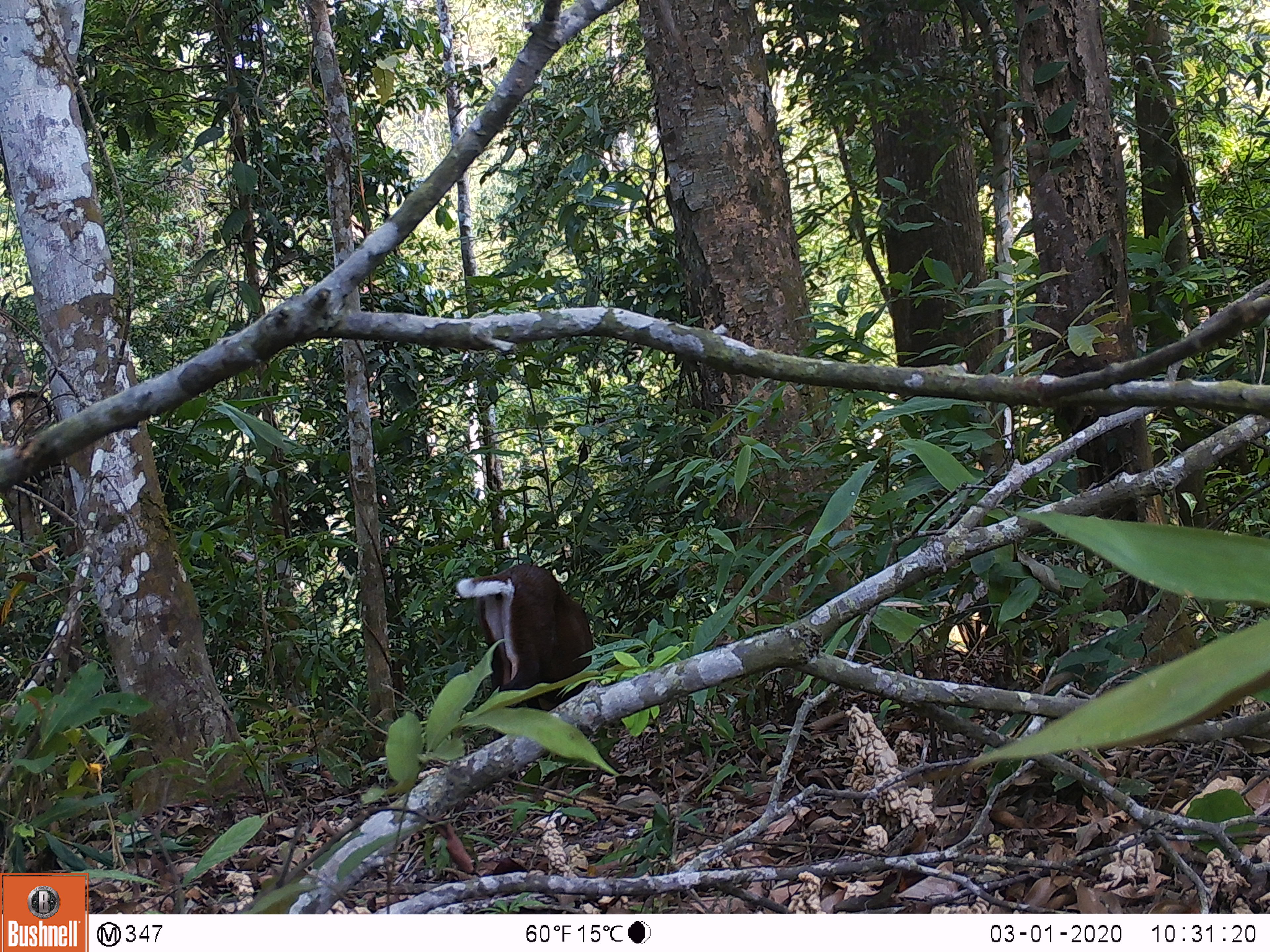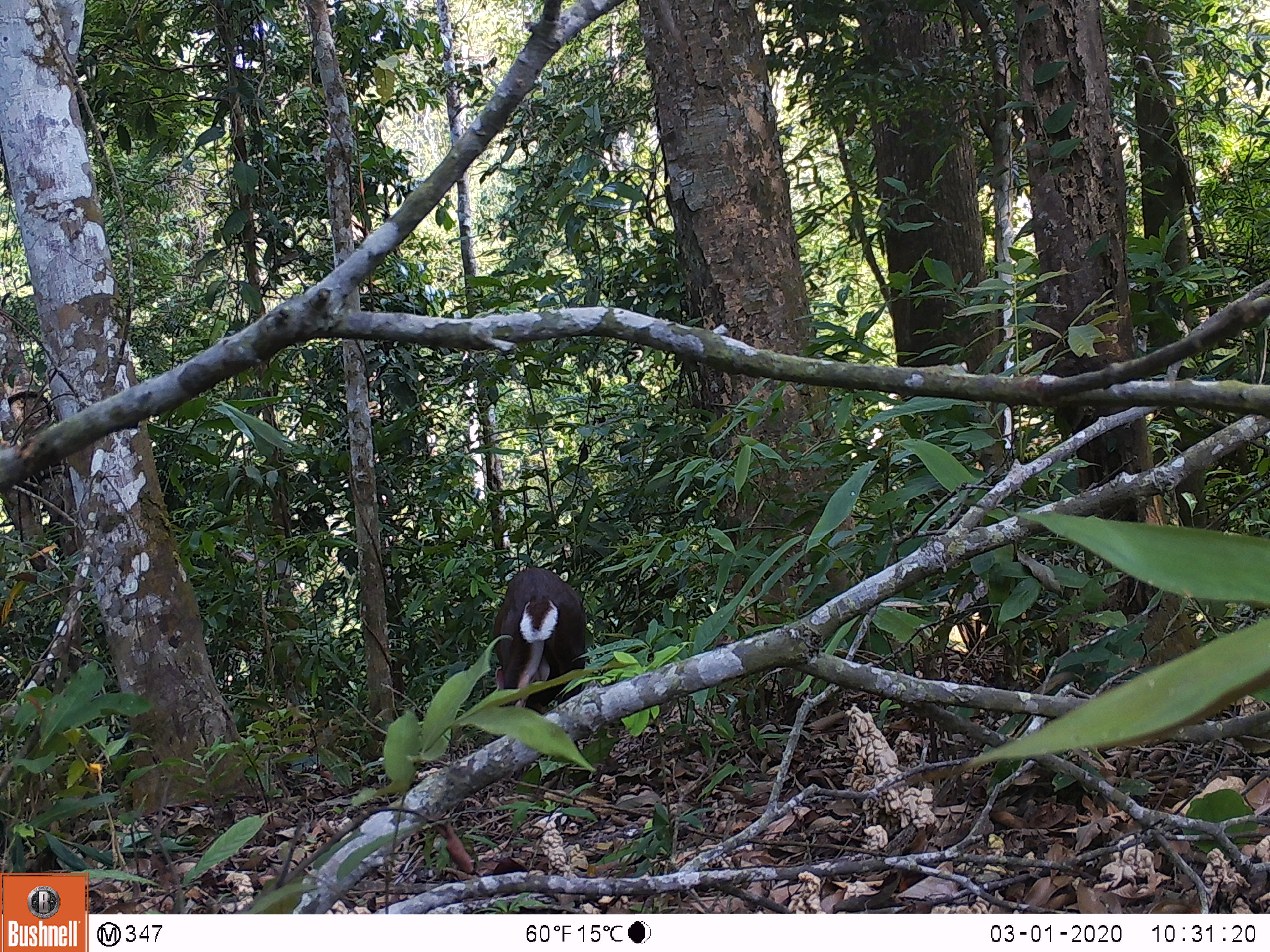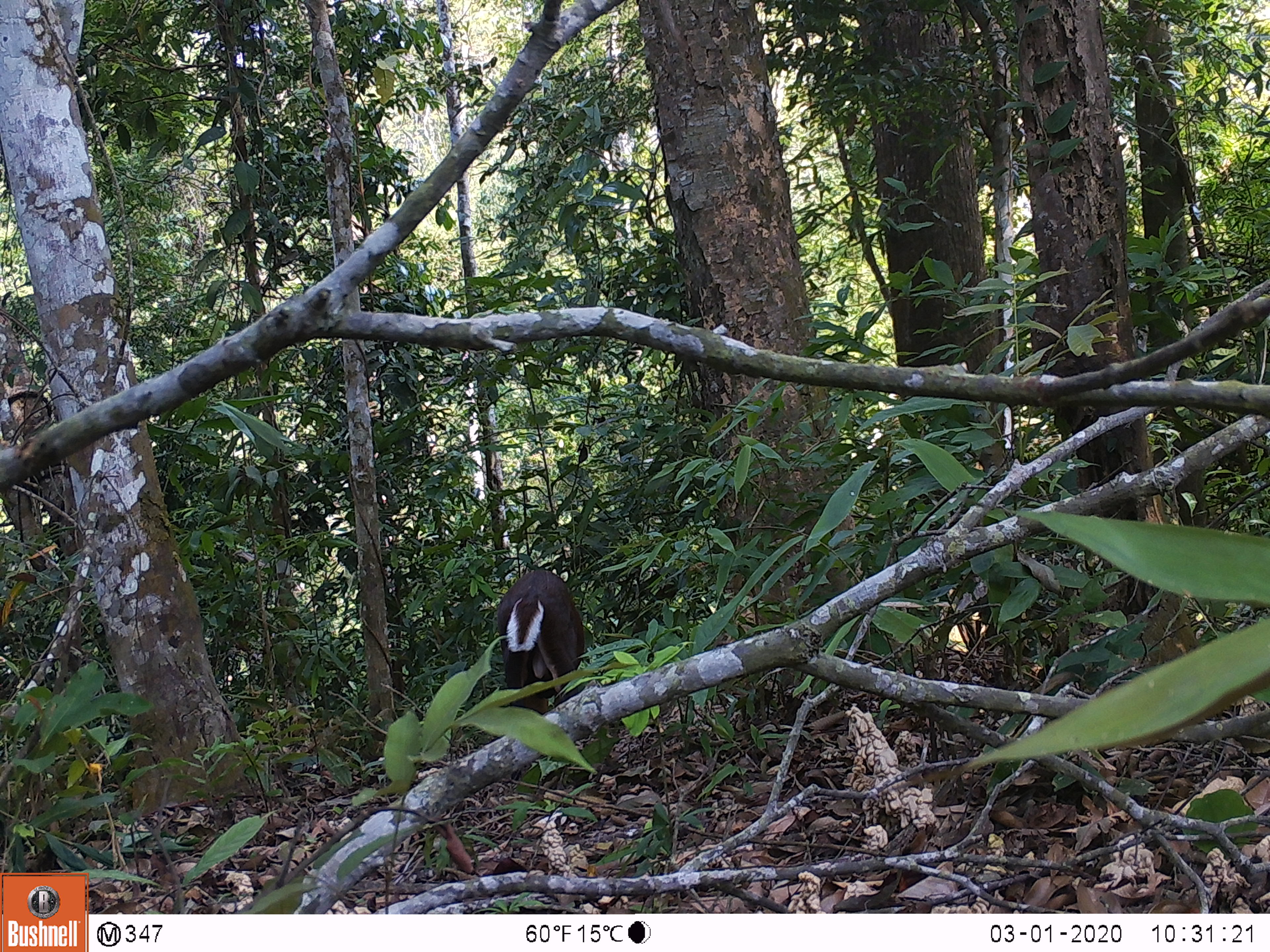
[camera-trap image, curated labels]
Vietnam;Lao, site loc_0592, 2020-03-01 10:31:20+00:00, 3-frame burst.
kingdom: Animalia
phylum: Chordata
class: Mammalia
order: Artiodactyla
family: Cervidae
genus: Muntiacus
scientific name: Muntiacus rooseveltorum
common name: roosevelt's muntjac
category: roosevelts muntjac group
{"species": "roosevelts muntjac group (roosevelt's muntjac) (Muntiacus rooseveltorum)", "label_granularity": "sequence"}